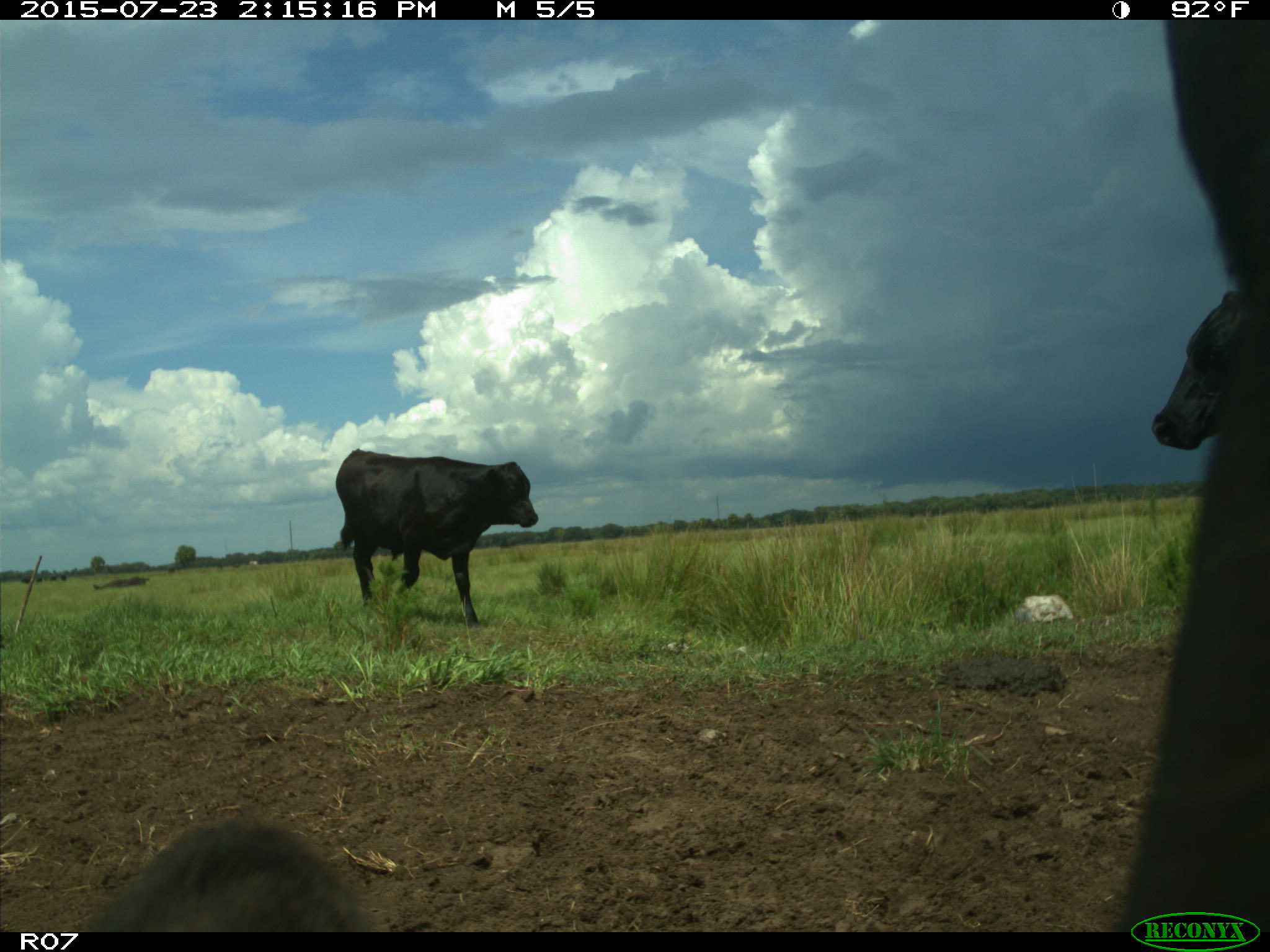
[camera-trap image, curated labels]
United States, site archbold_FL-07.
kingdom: Animalia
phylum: Chordata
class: Mammalia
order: Artiodactyla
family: Bovidae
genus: Bos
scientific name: Bos taurus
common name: domestic cow